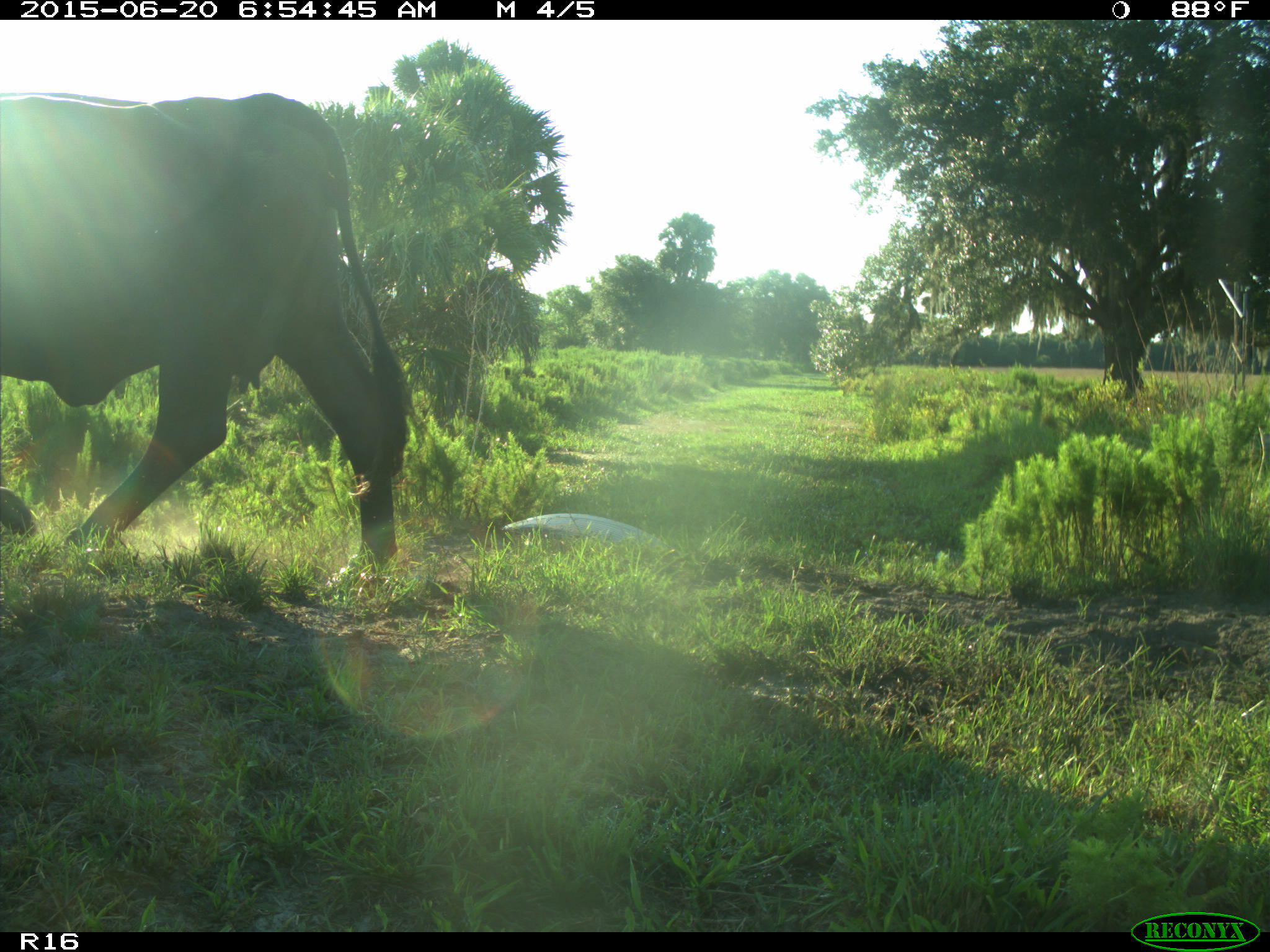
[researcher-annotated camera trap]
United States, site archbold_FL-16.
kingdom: Animalia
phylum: Chordata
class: Mammalia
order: Artiodactyla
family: Bovidae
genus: Bos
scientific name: Bos taurus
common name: domestic cow